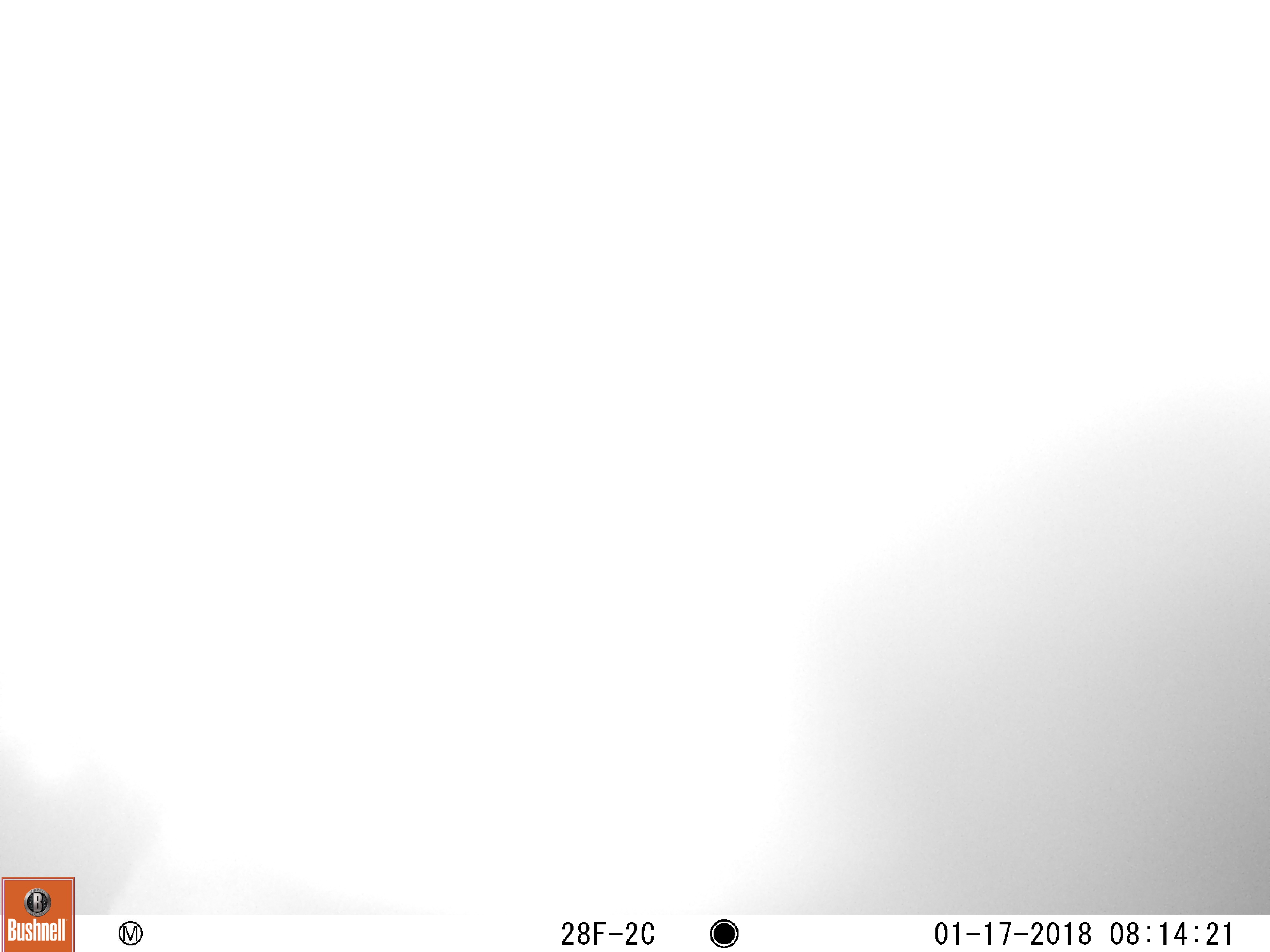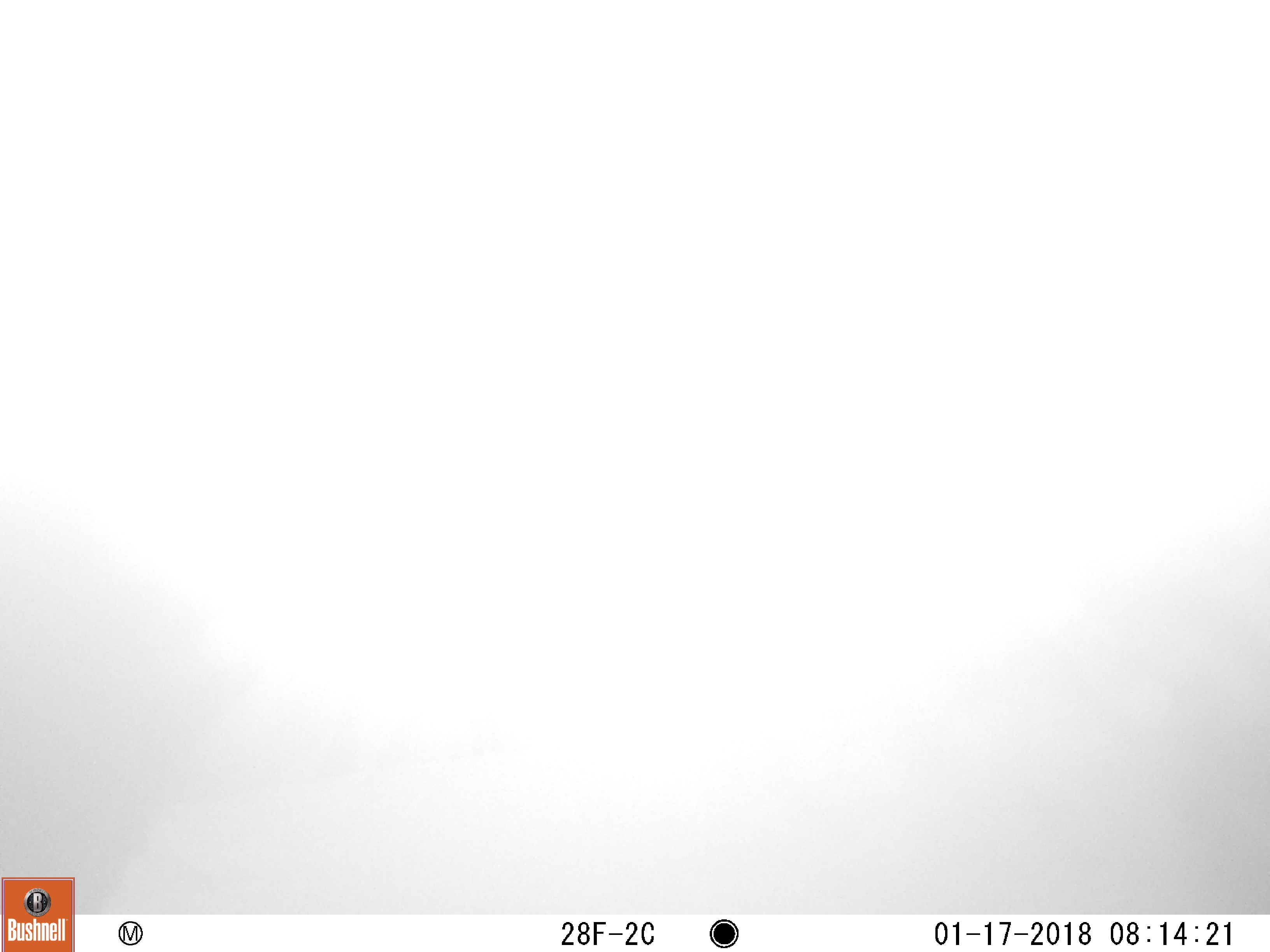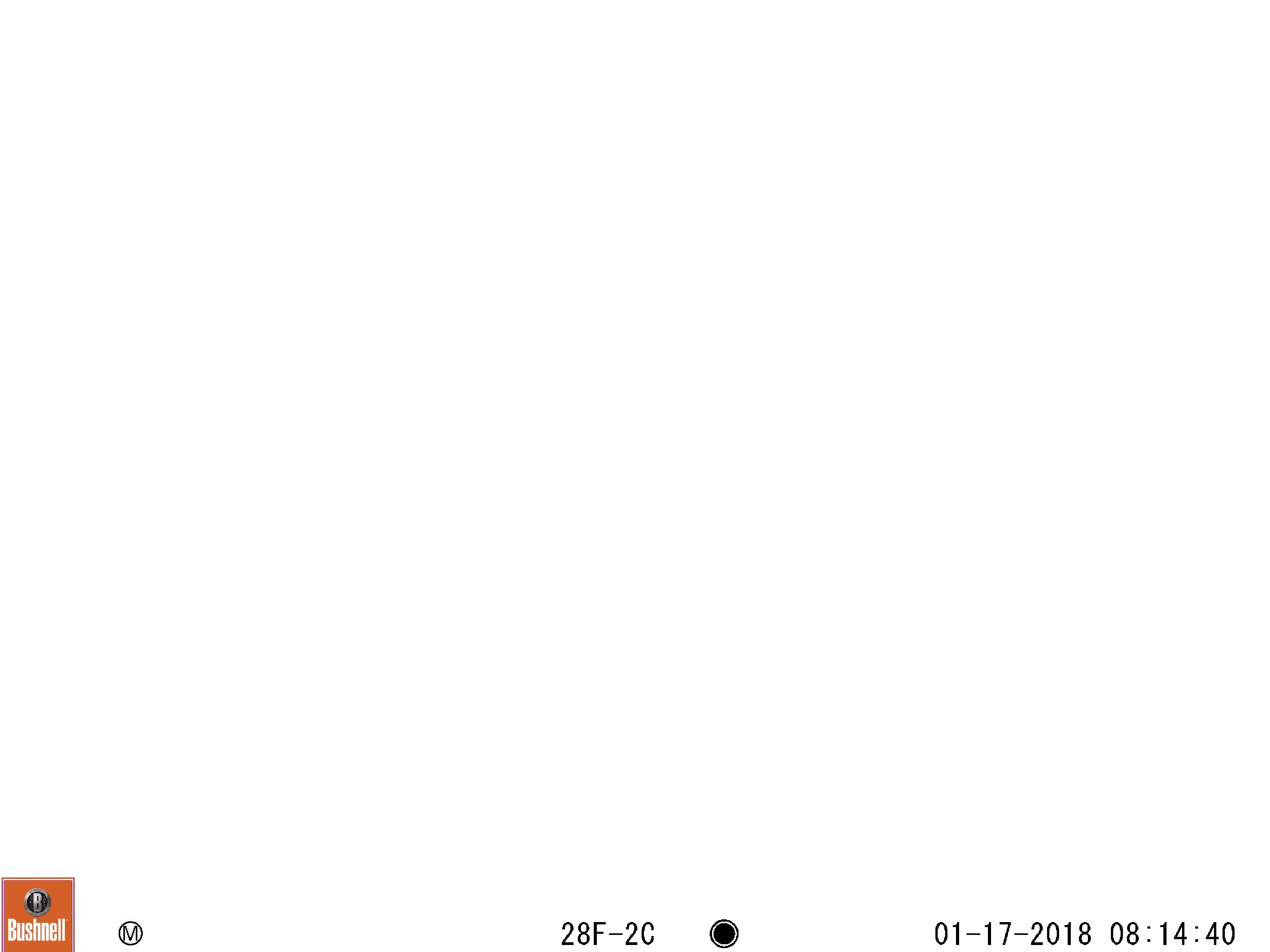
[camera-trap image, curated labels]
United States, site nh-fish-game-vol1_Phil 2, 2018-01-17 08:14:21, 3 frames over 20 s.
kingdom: Animalia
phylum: Chordata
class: Mammalia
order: Artiodactyla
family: Cervidae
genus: Alces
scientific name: Alces alces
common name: moose